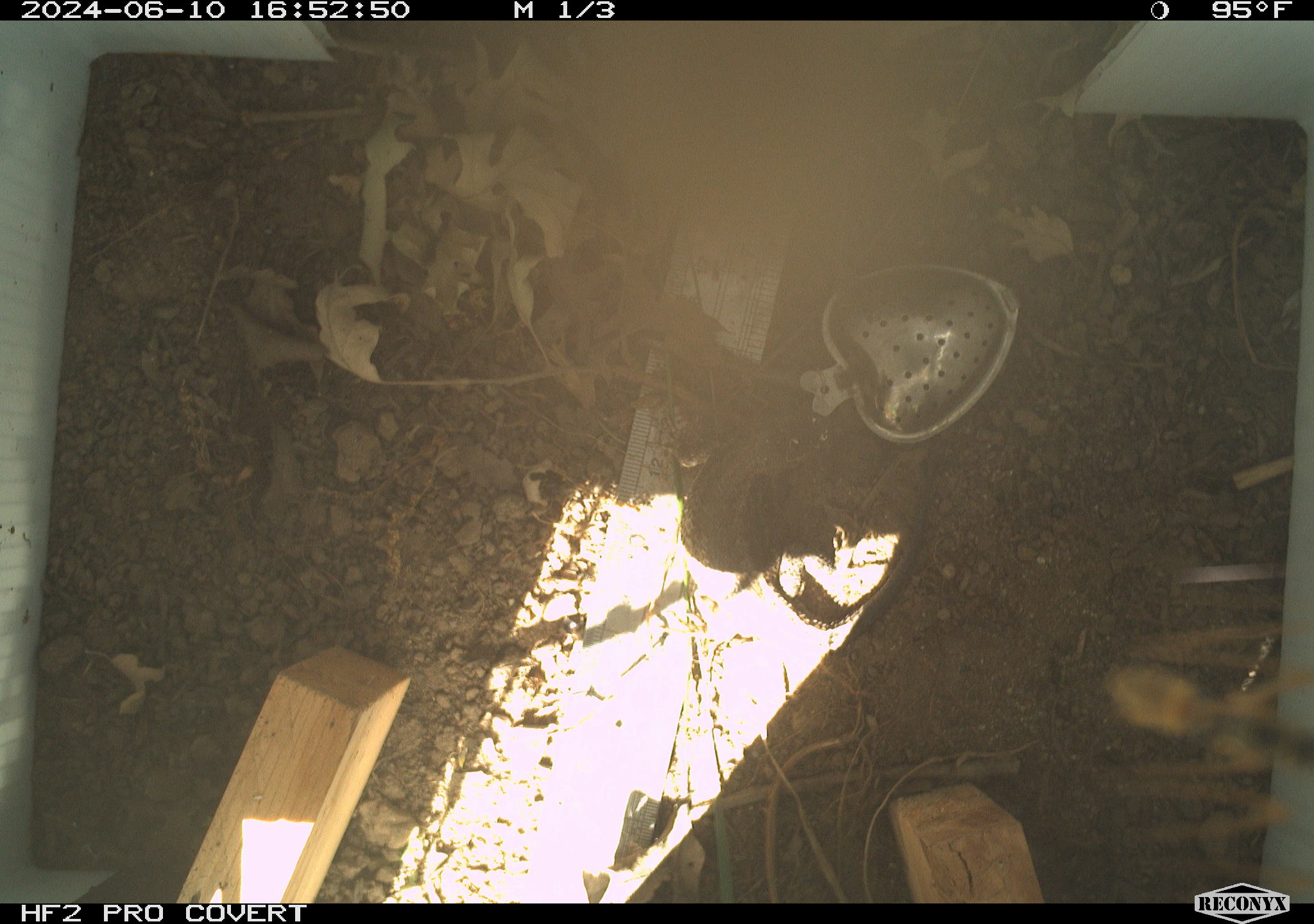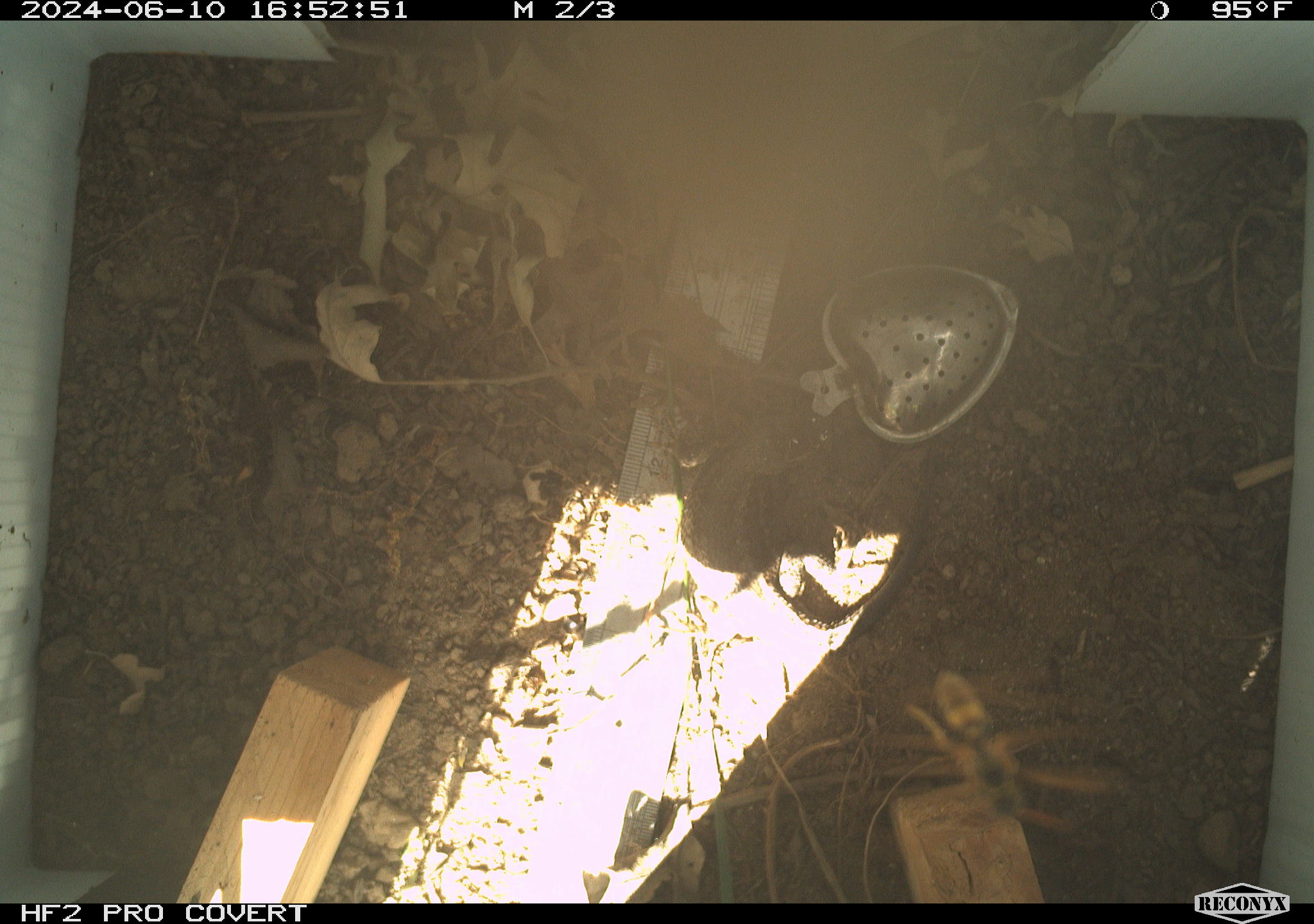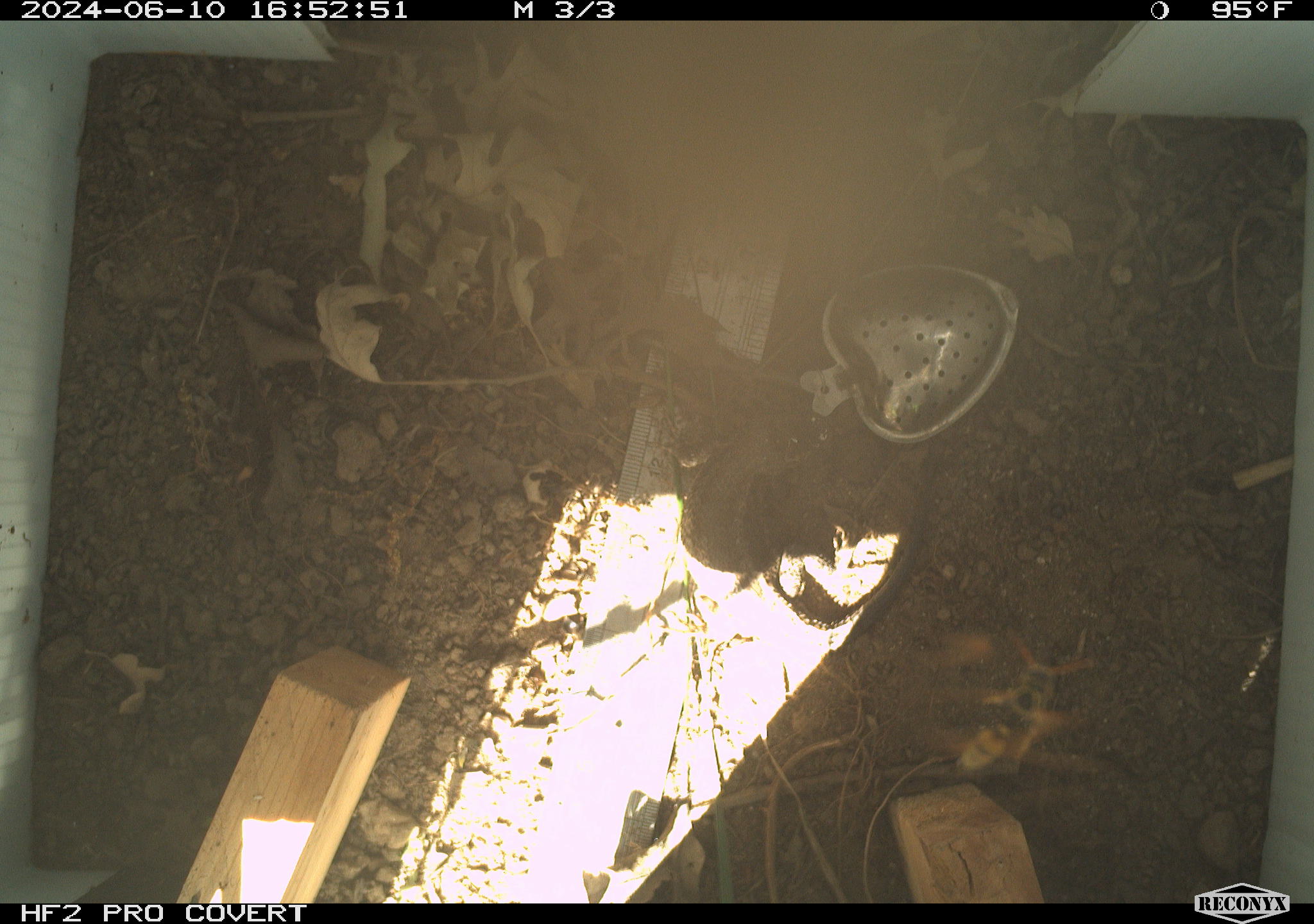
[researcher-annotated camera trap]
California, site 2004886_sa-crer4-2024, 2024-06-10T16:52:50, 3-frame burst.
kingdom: Animalia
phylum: Chordata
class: Reptilia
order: Squamata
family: Phrynosomatidae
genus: Sceloporus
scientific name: Sceloporus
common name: spiny lizards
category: sceloporus species